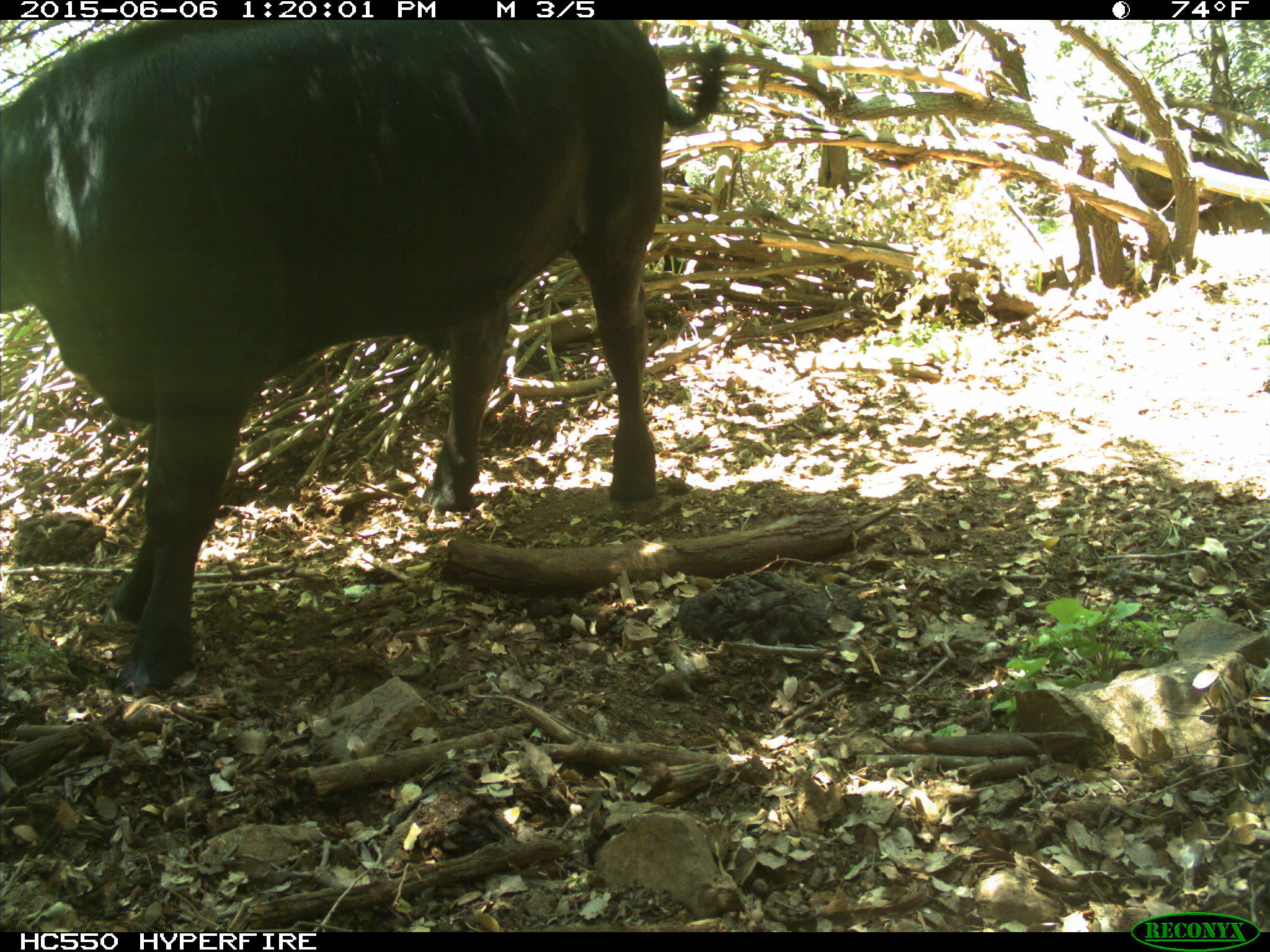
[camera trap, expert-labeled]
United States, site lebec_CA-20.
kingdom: Animalia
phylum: Chordata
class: Mammalia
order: Artiodactyla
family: Bovidae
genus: Bos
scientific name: Bos taurus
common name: domestic cow